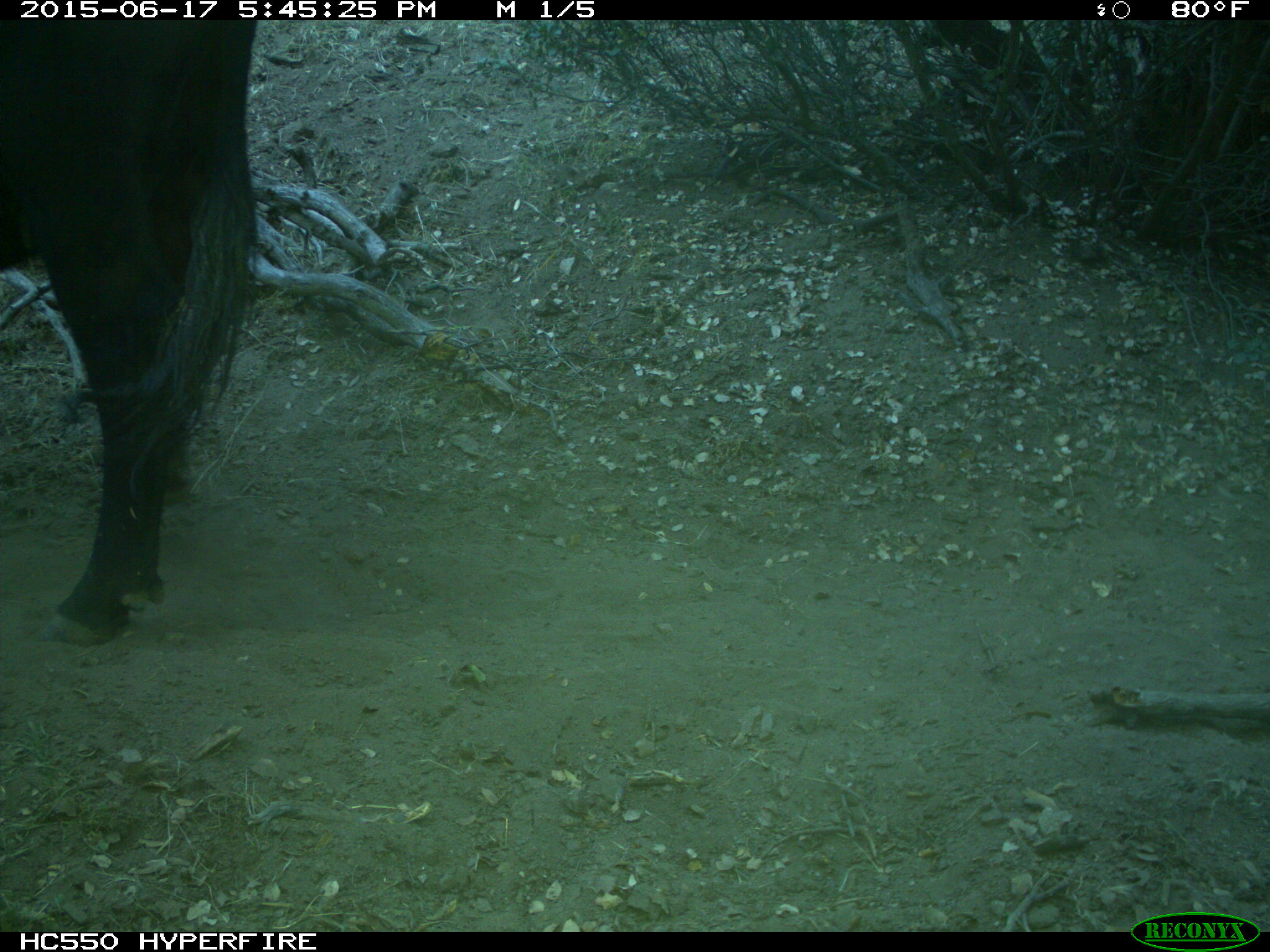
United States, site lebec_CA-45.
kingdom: Animalia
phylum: Chordata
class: Mammalia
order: Artiodactyla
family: Bovidae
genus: Bos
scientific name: Bos taurus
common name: domestic cow